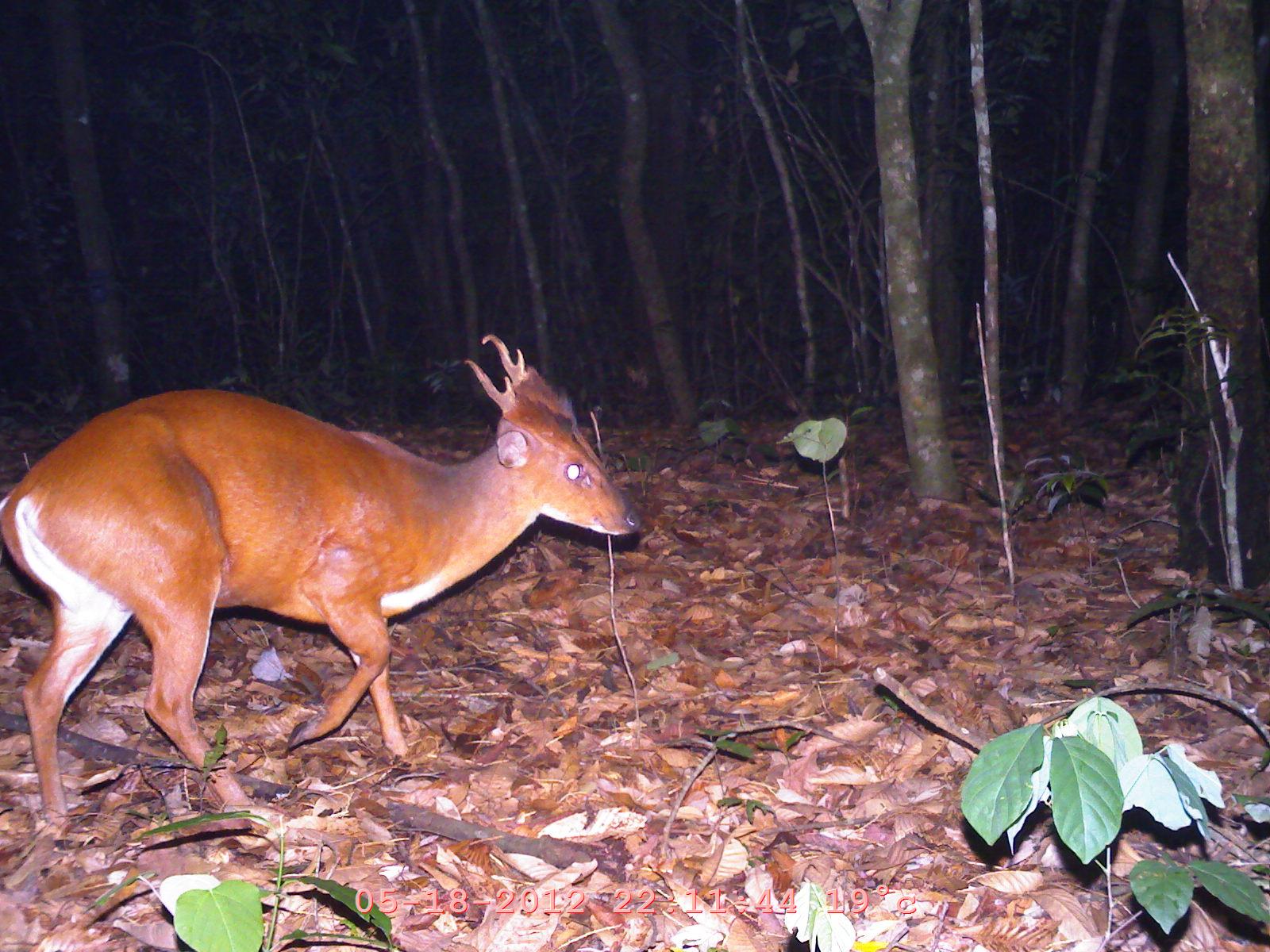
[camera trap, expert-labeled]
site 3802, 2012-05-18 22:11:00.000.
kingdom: Animalia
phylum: Chordata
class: Mammalia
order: Artiodactyla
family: Cervidae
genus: Muntiacus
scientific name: Muntiacus muntjak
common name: southern red muntjac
Muntiacus muntjak (southern red muntjac), count 1.